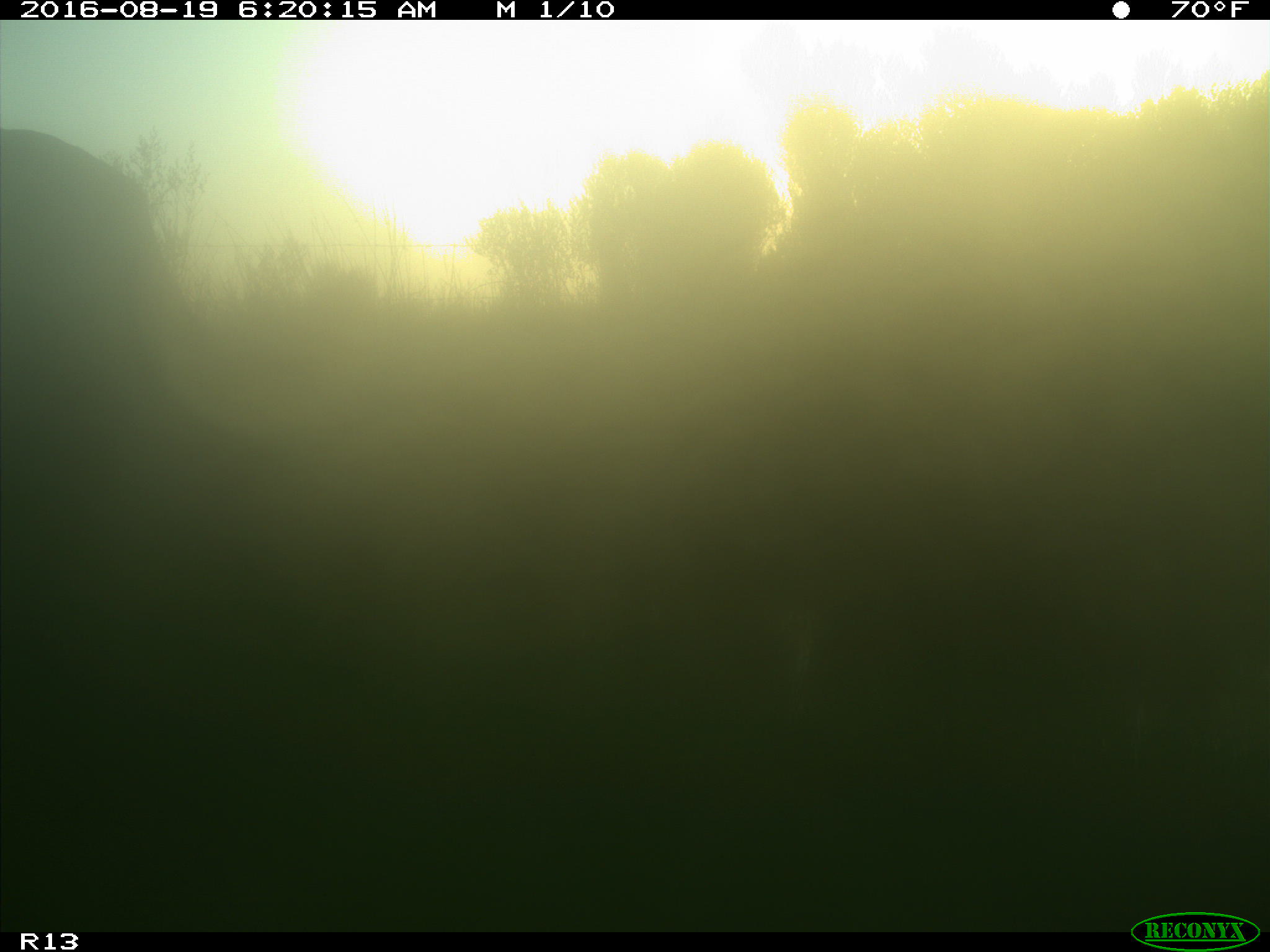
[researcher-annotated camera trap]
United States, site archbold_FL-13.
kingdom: Animalia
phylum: Chordata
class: Mammalia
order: Artiodactyla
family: Bovidae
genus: Bos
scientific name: Bos taurus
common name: domestic cow